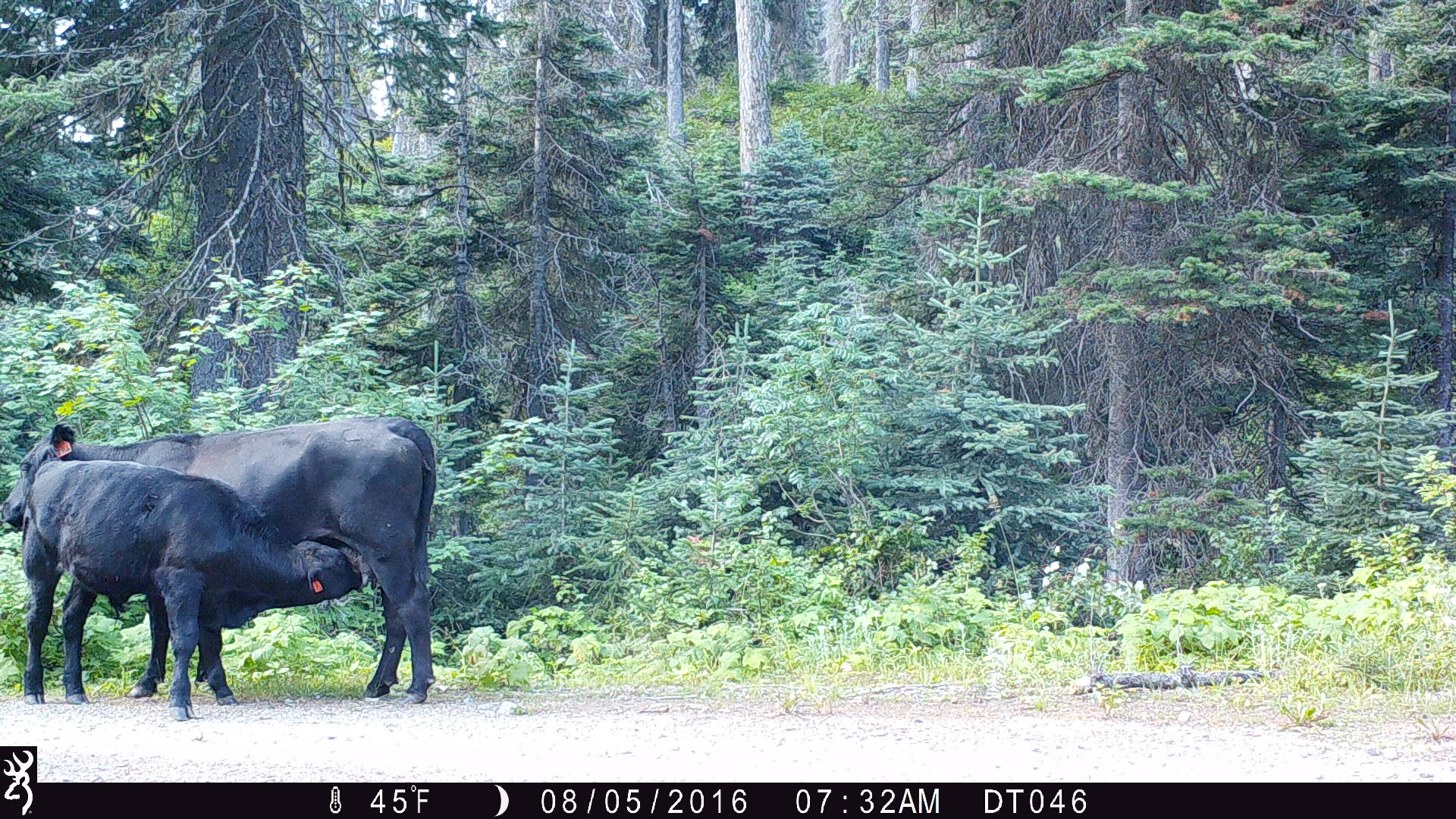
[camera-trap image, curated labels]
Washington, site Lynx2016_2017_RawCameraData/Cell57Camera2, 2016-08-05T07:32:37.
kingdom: Animalia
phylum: Chordata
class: Mammalia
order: Artiodactyla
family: Bovidae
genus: Bos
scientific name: Bos taurus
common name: domestic cattle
Domestic cattle (Bos taurus). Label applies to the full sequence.